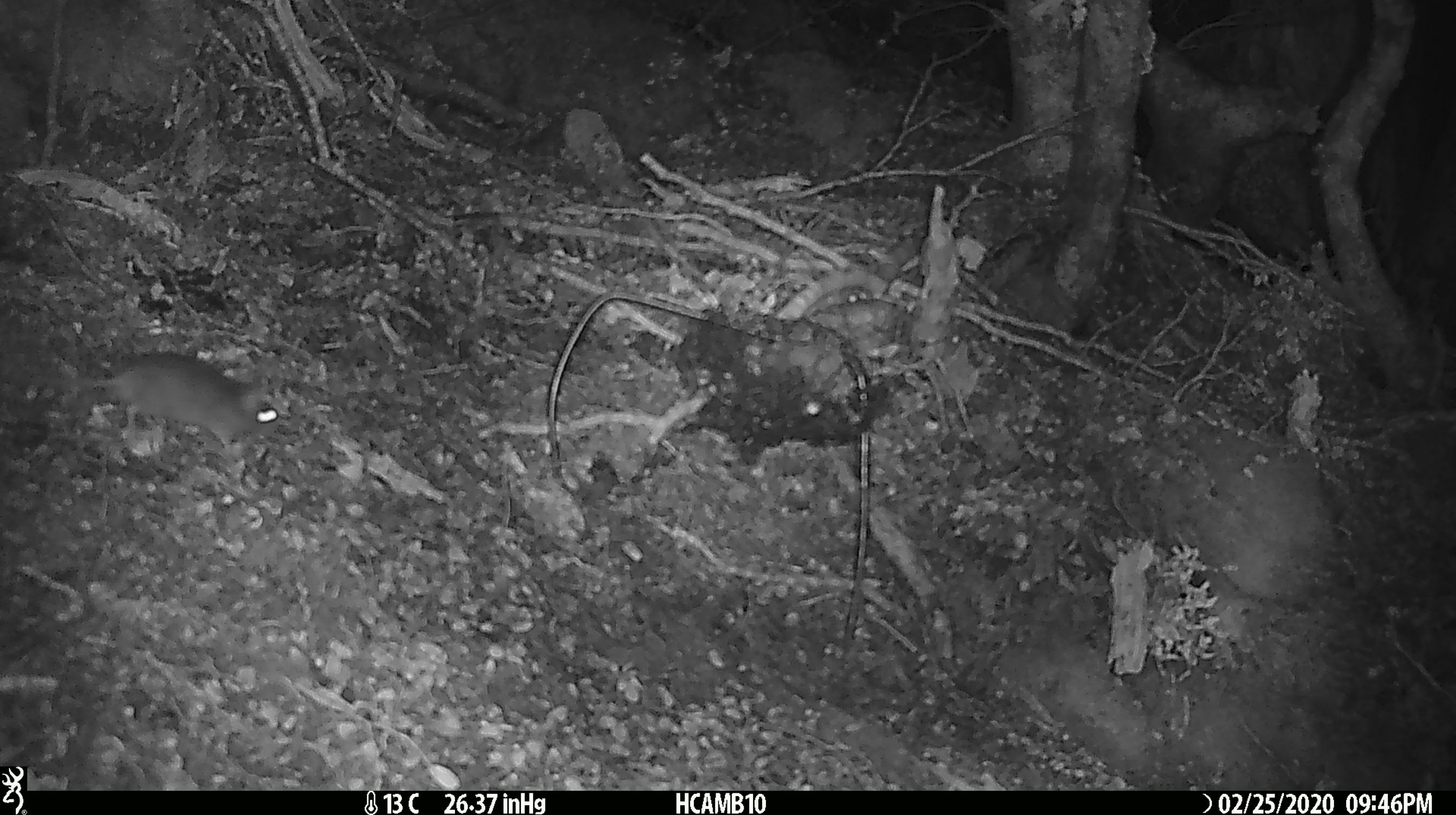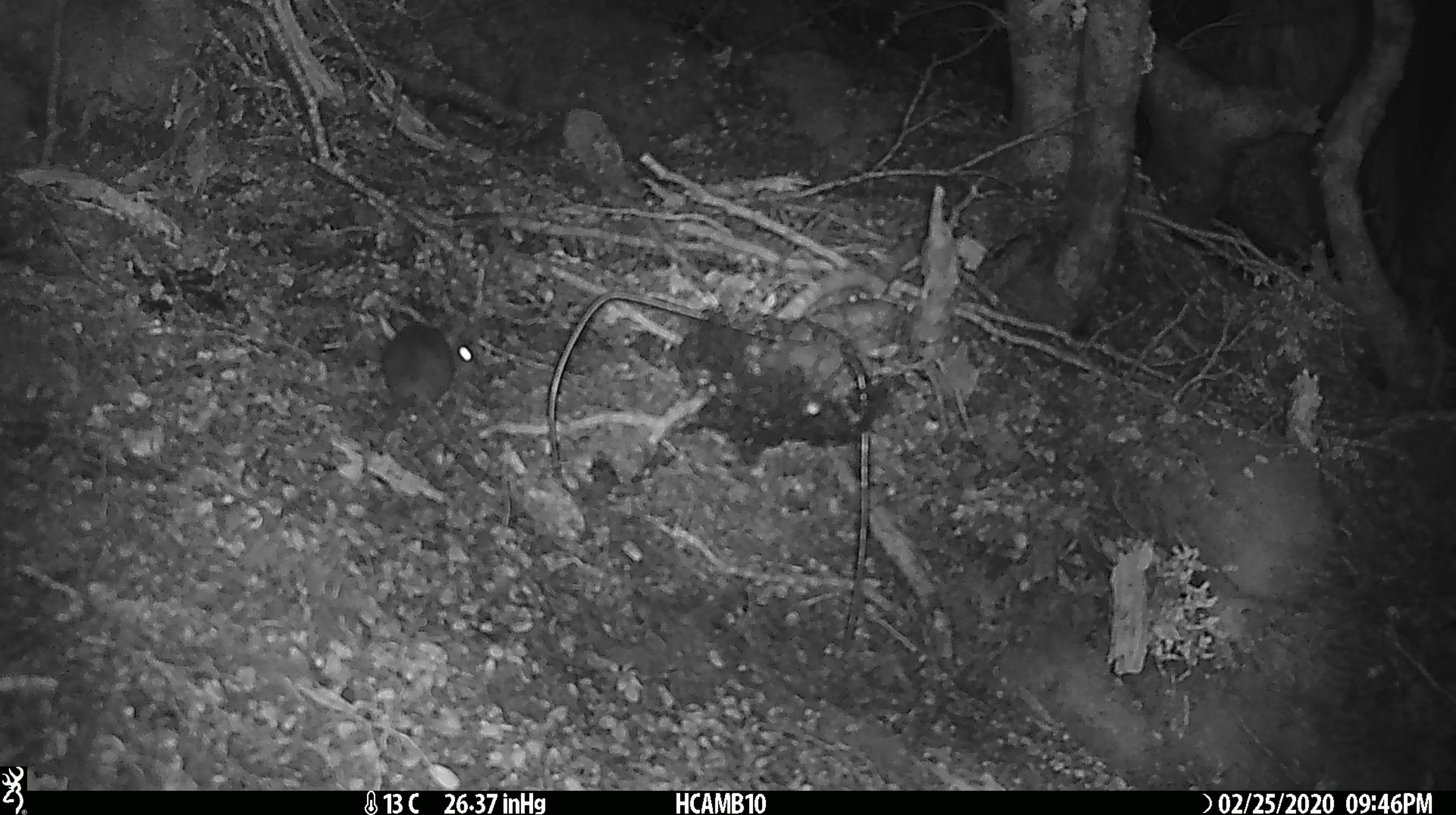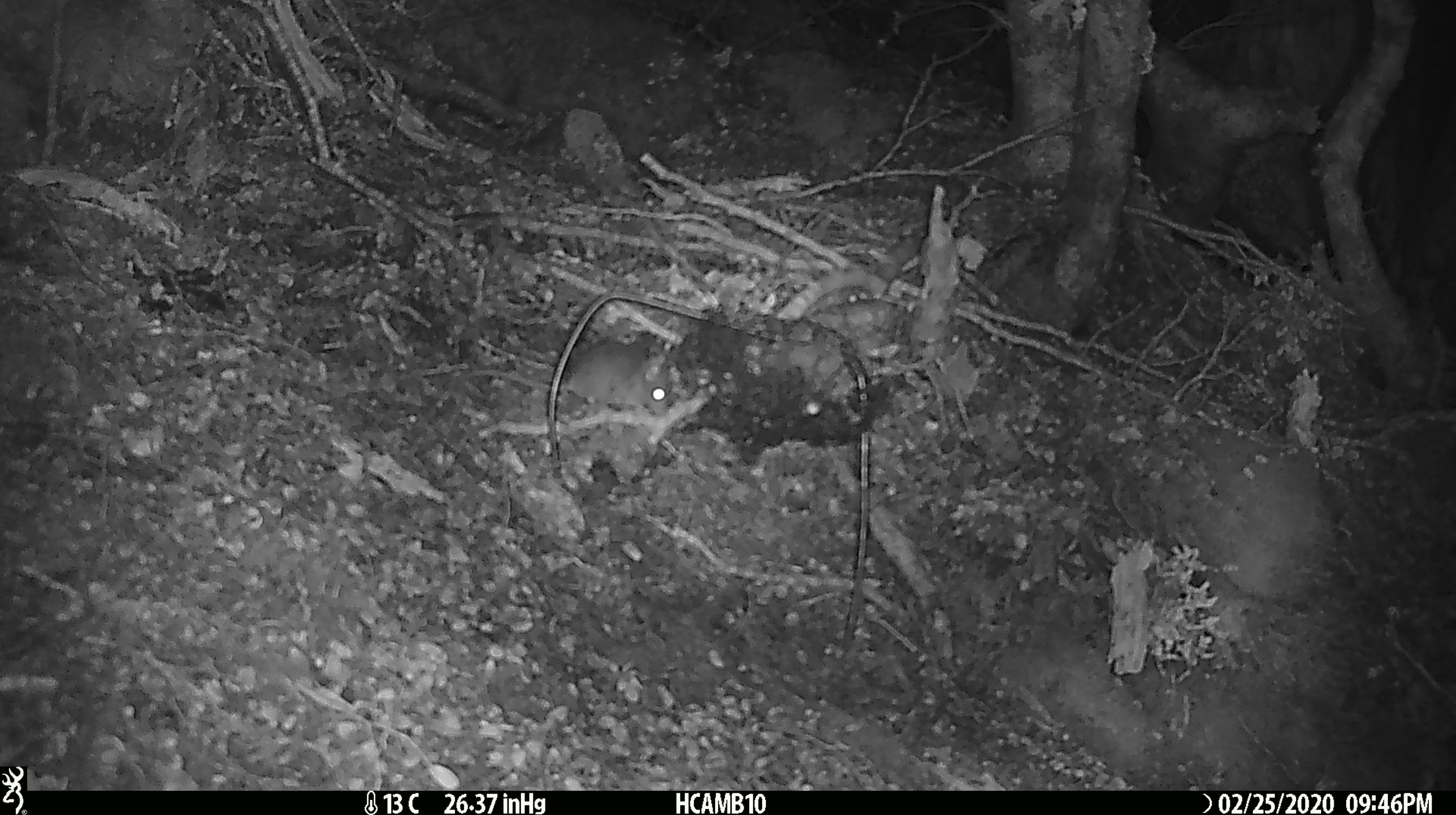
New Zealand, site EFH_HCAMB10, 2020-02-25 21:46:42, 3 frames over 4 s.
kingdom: Animalia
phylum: Chordata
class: Mammalia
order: Rodentia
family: Muridae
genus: Mus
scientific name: Mus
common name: mouse